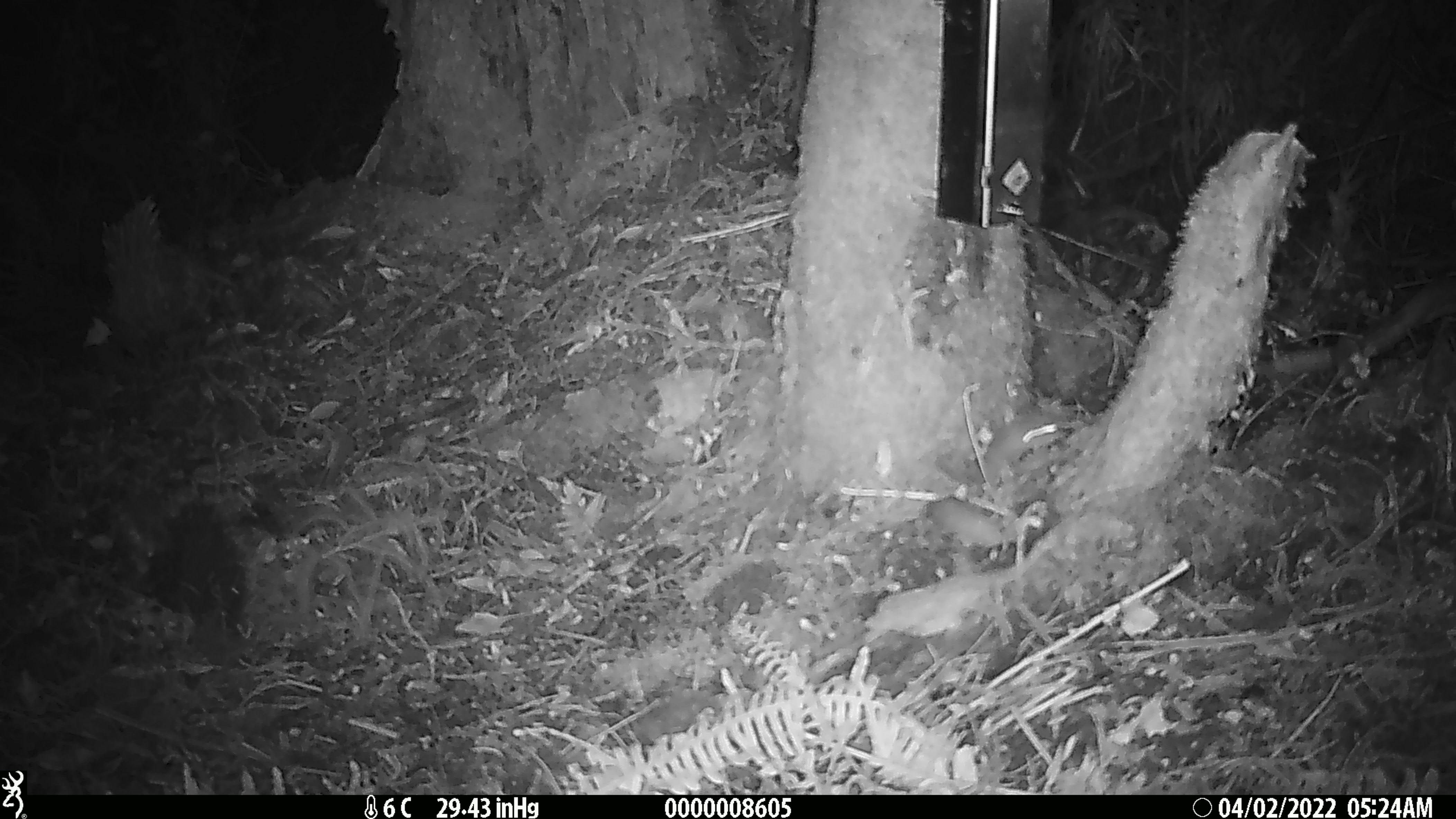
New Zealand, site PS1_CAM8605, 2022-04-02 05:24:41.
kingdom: Animalia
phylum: Chordata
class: Mammalia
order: Rodentia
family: Muridae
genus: Mus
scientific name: Mus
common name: mouse